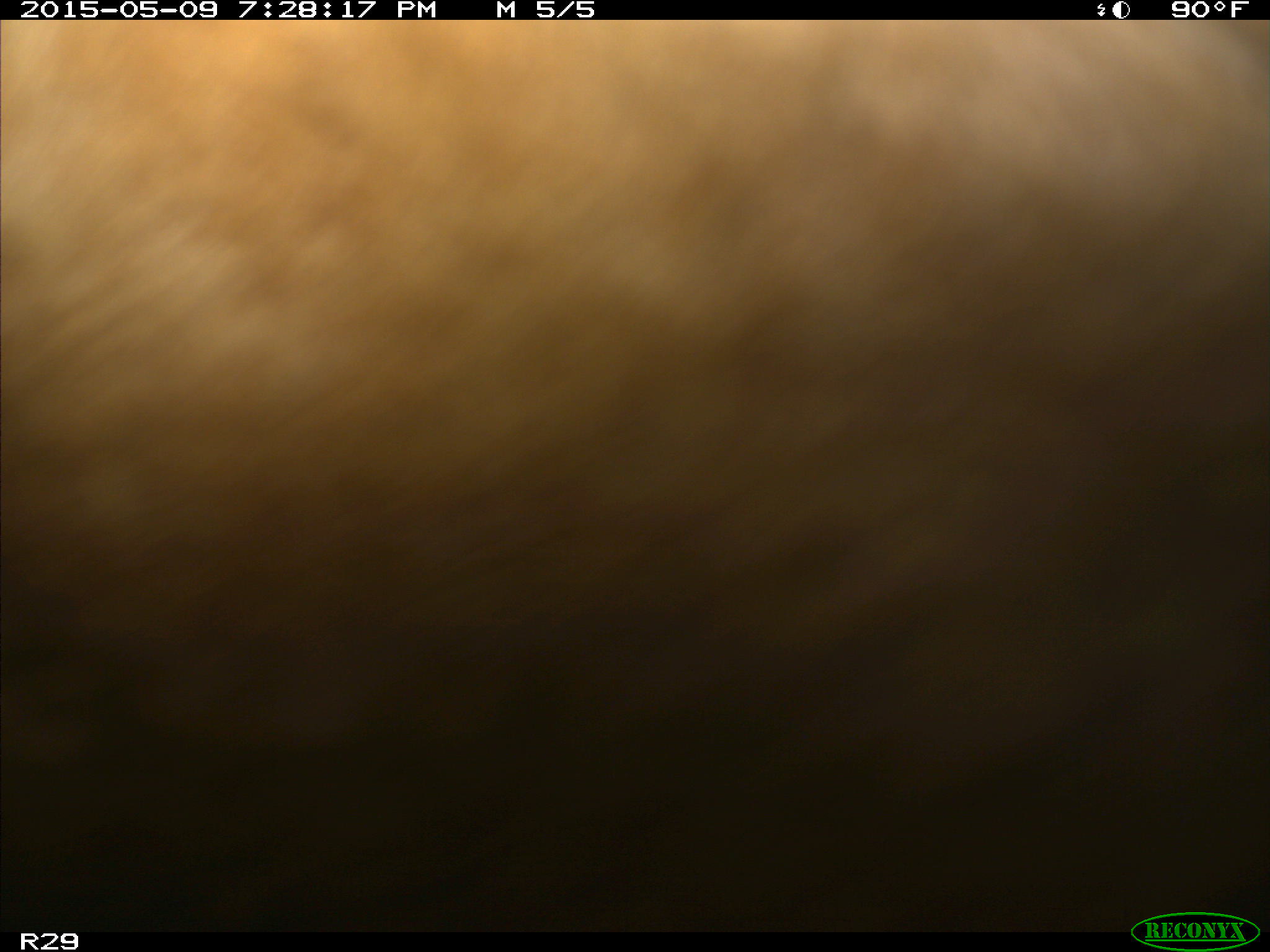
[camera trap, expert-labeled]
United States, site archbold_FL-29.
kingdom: Animalia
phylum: Chordata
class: Mammalia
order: Artiodactyla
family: Bovidae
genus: Bos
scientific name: Bos taurus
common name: domestic cow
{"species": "Bos taurus (domestic cow)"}